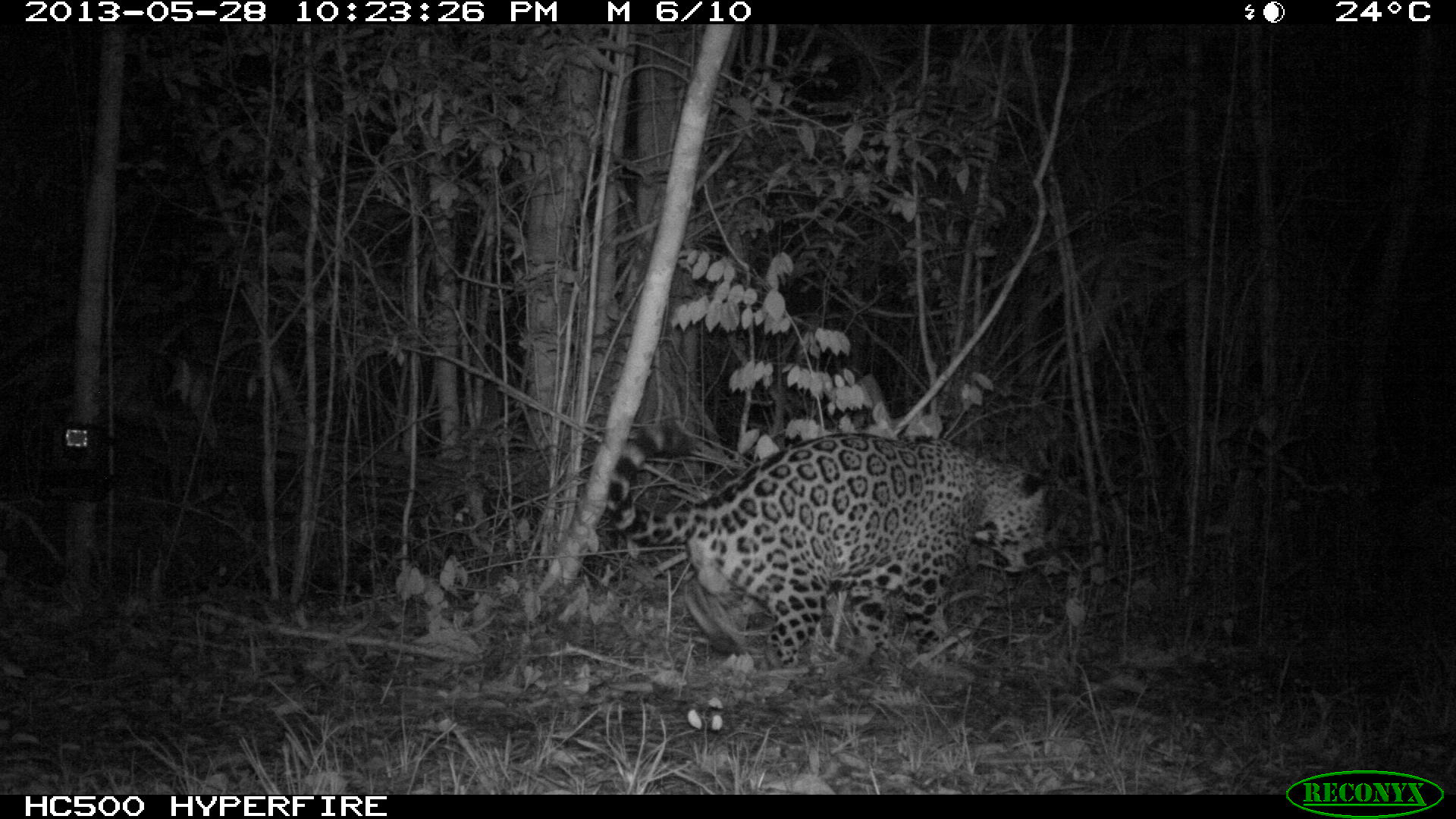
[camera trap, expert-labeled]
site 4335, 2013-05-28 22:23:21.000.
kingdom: Animalia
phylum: Chordata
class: Mammalia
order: Carnivora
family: Felidae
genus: Panthera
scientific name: Panthera onca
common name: jaguar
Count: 1.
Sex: male.